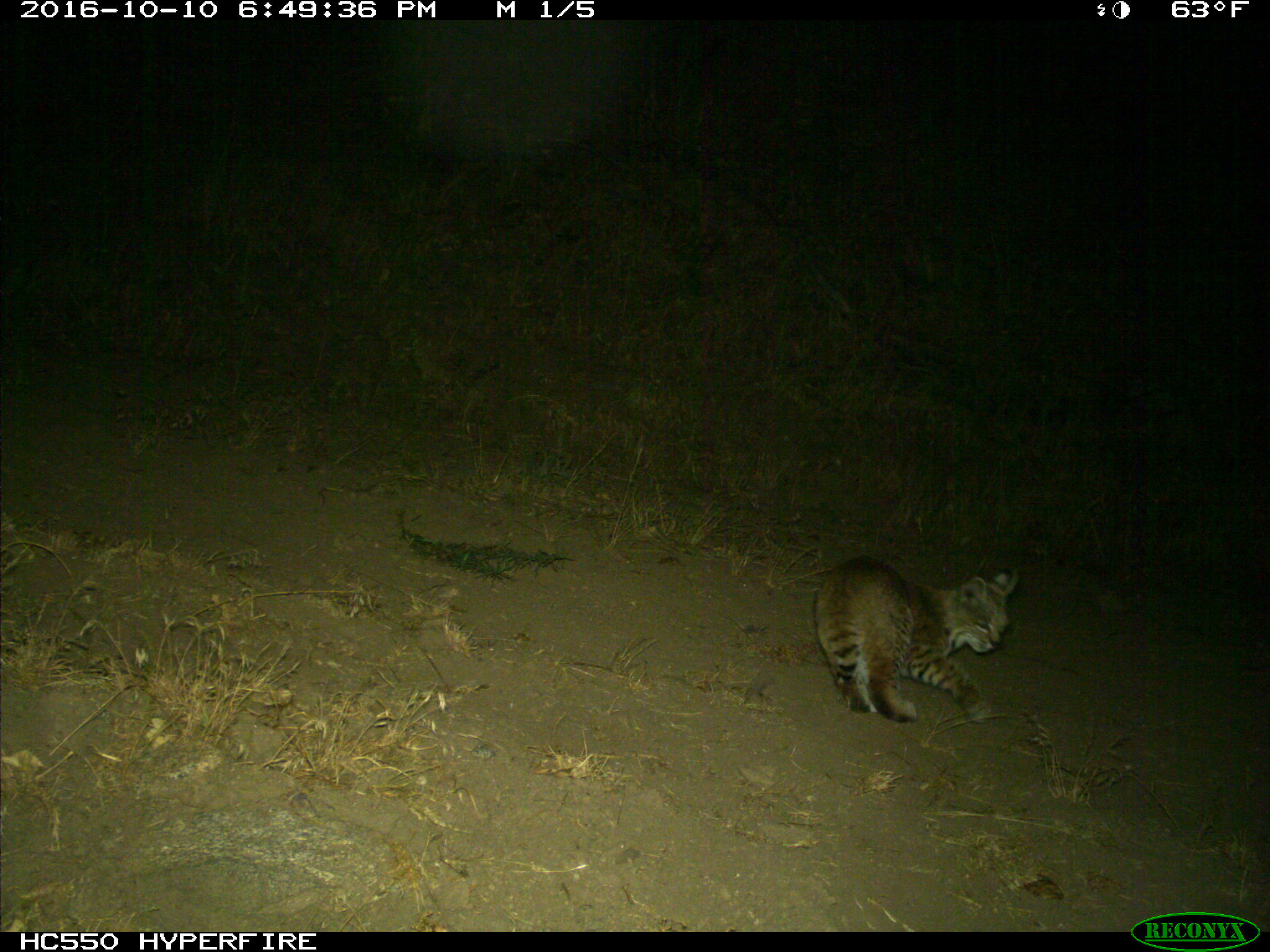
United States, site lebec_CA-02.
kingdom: Animalia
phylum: Chordata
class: Mammalia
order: Carnivora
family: Felidae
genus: Lynx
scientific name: Lynx rufus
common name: bobcat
Lynx rufus (bobcat).